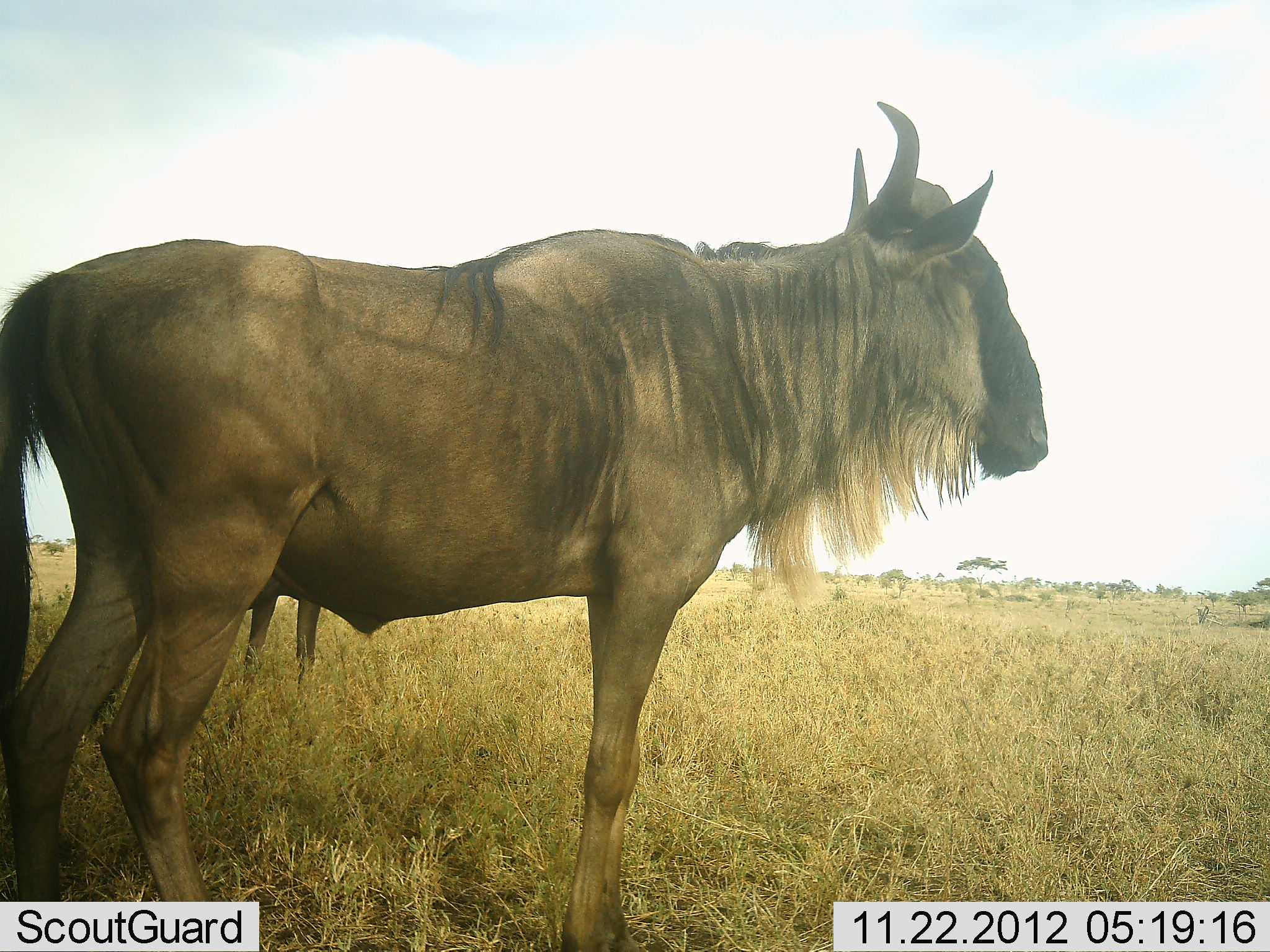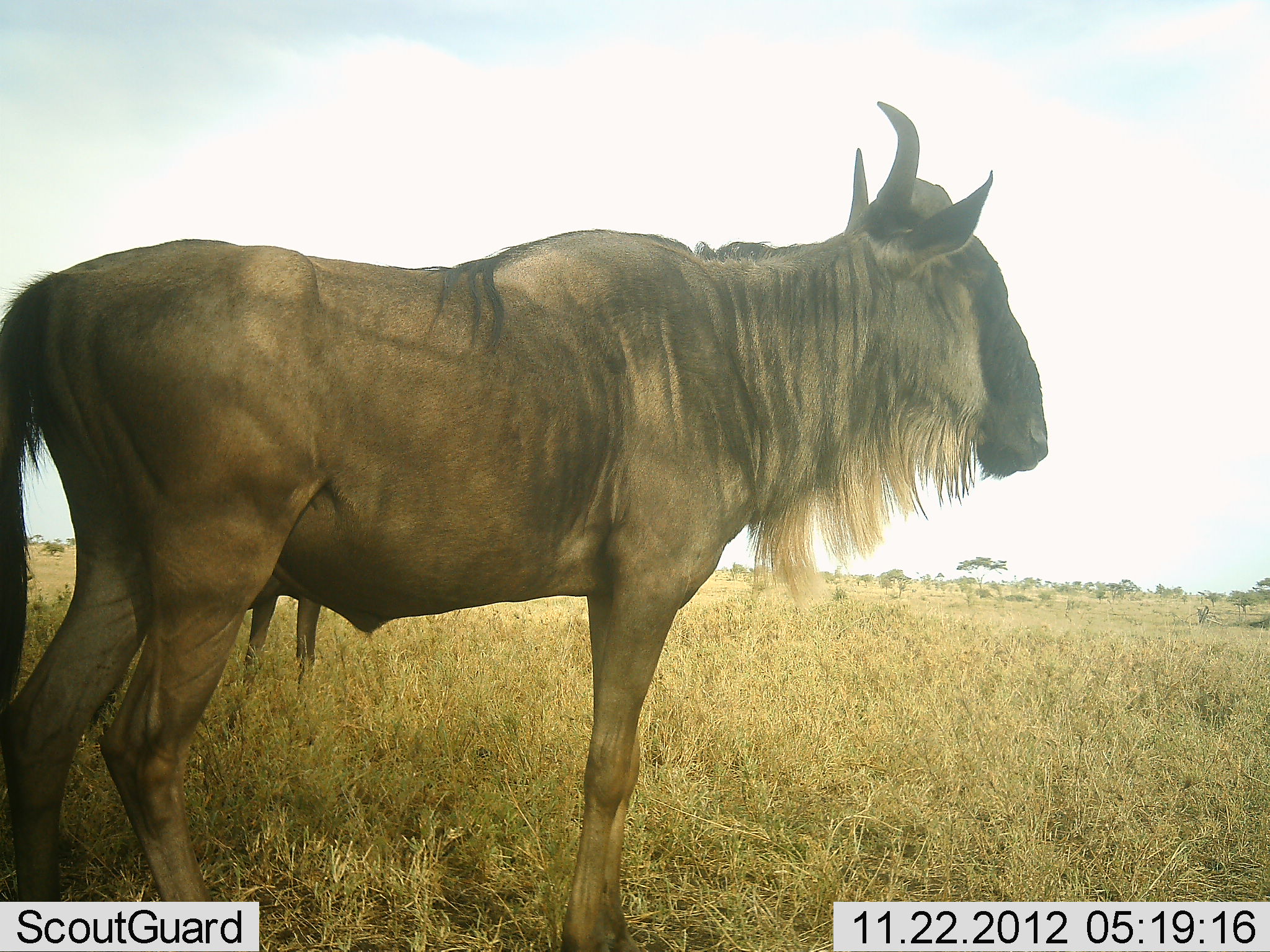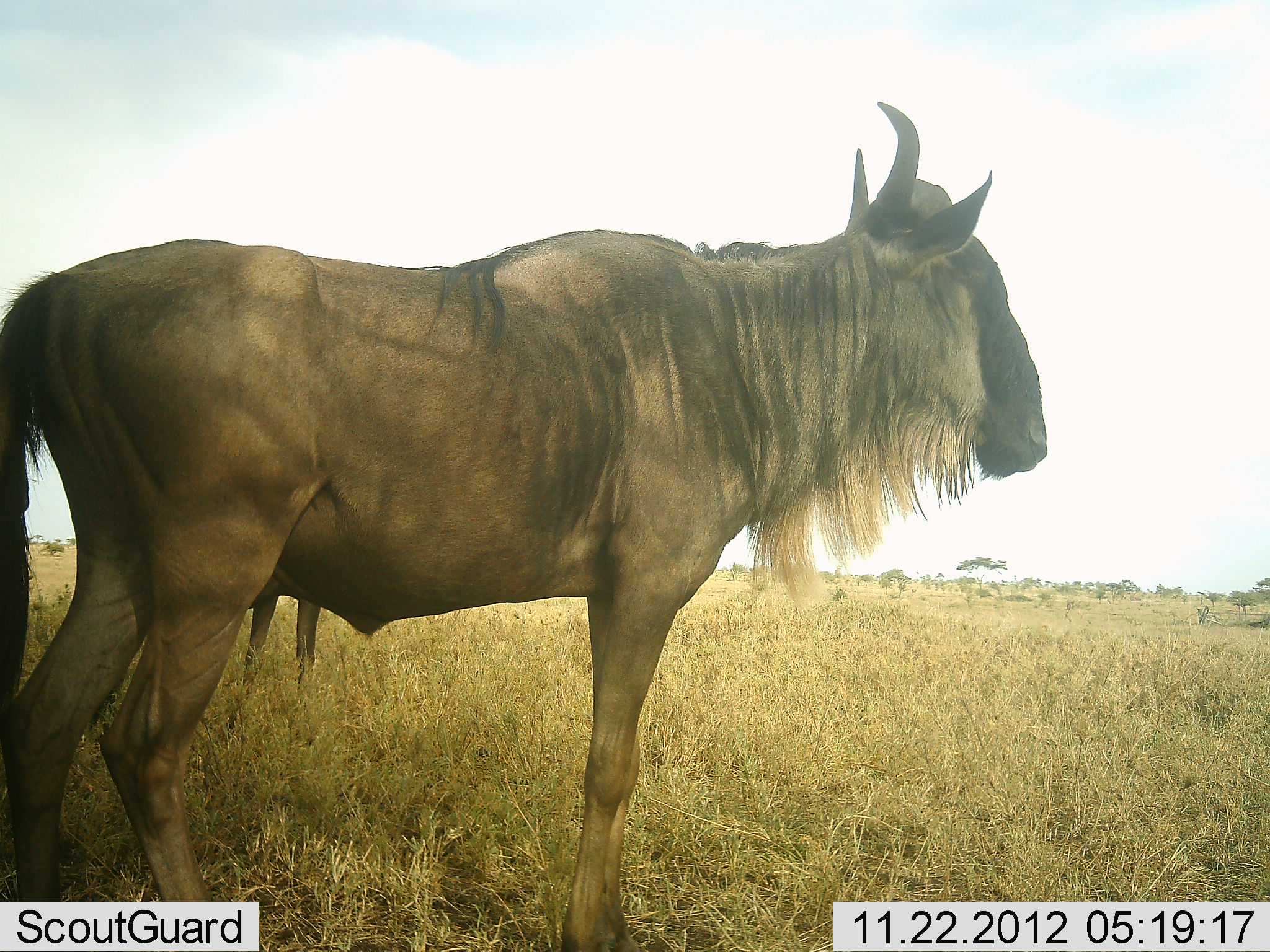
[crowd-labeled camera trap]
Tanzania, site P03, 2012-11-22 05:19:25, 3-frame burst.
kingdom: Animalia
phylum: Chordata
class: Mammalia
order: Artiodactyla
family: Bovidae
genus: Connochaetes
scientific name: Connochaetes taurinus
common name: blue wildebeest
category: wildebeest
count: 2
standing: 100%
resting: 0%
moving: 0%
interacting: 0%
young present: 0%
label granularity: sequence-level